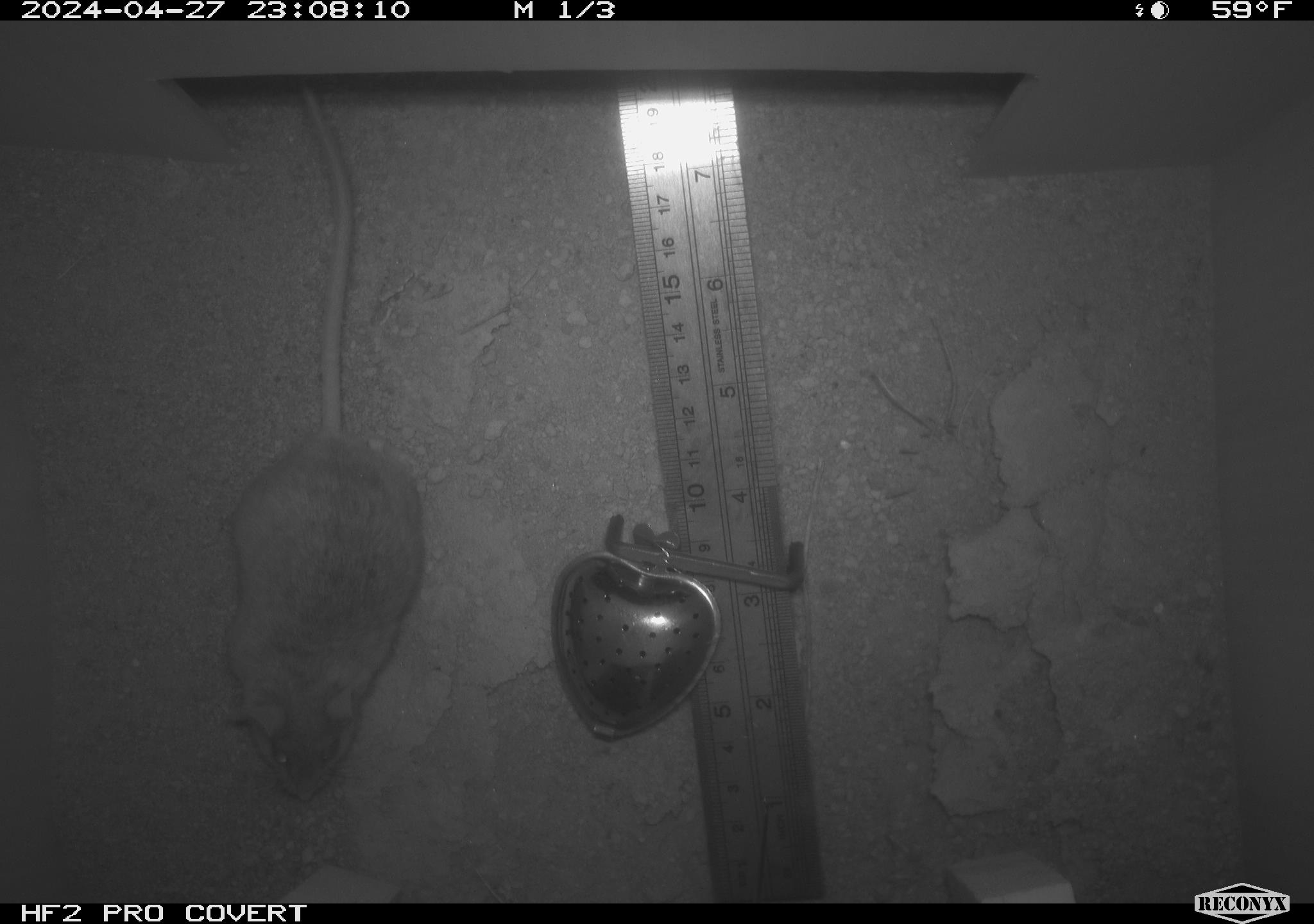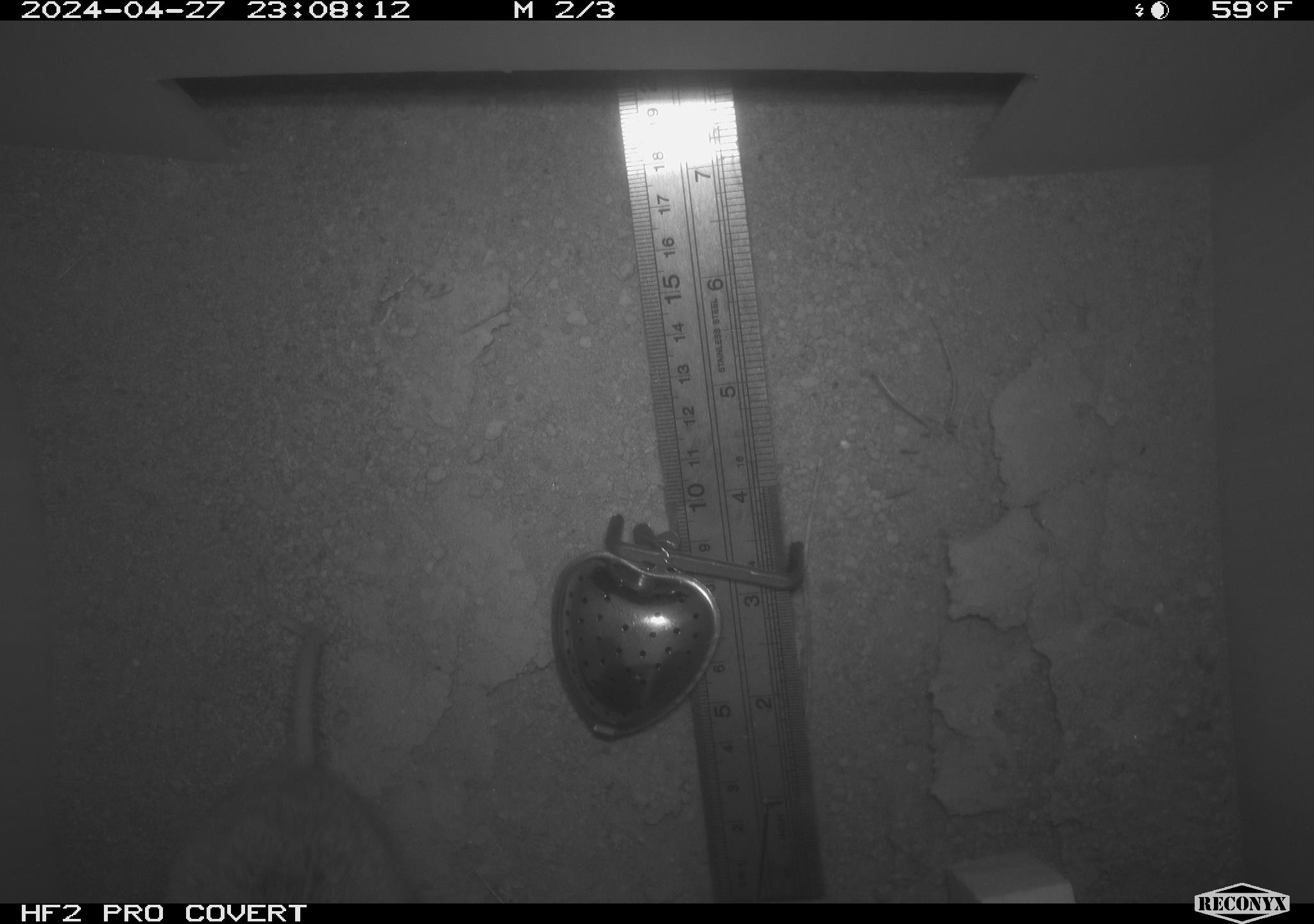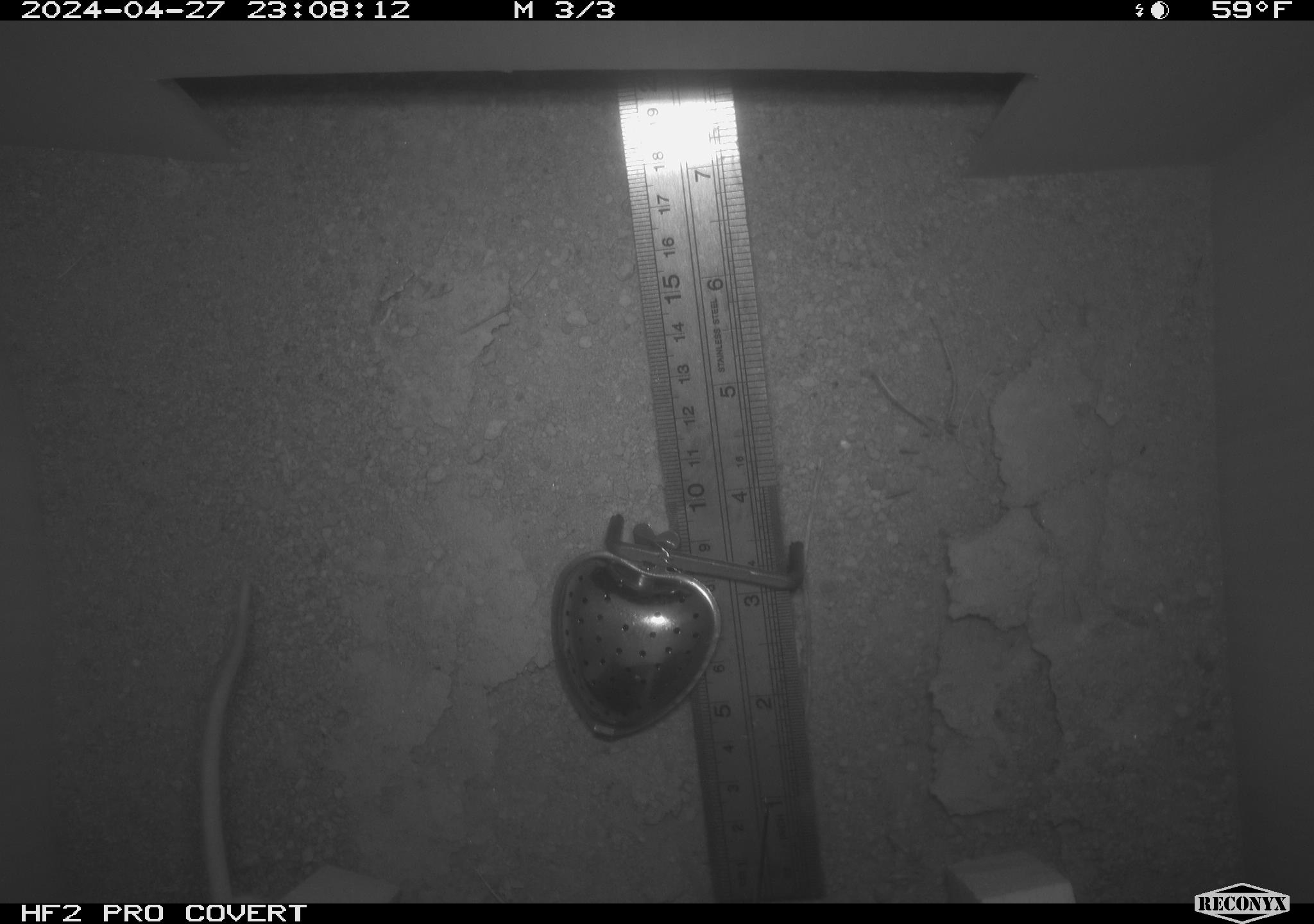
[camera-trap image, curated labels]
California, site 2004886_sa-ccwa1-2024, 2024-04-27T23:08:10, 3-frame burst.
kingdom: Animalia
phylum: Chordata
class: Mammalia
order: Rodentia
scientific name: Rodentia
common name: mouse species